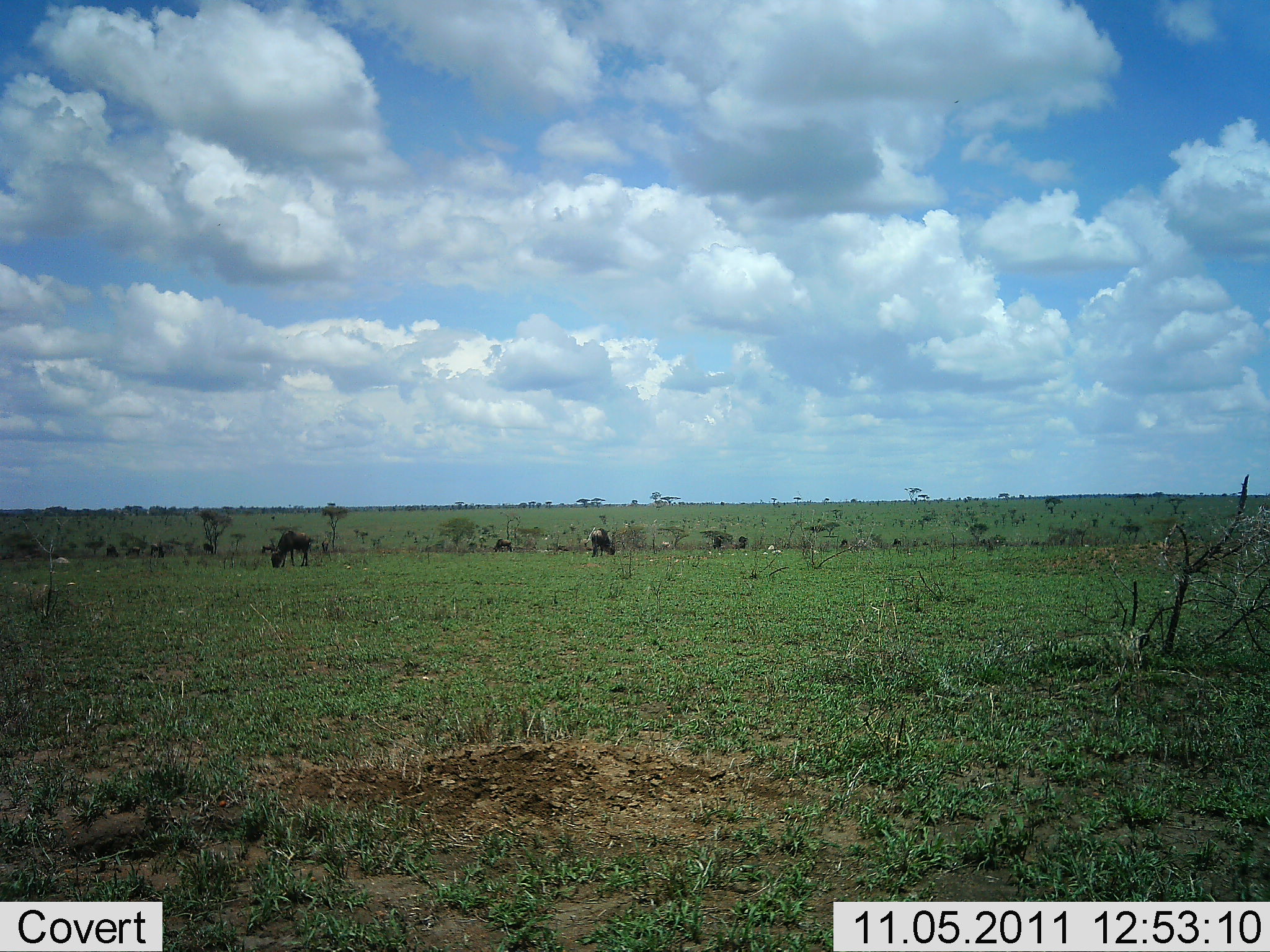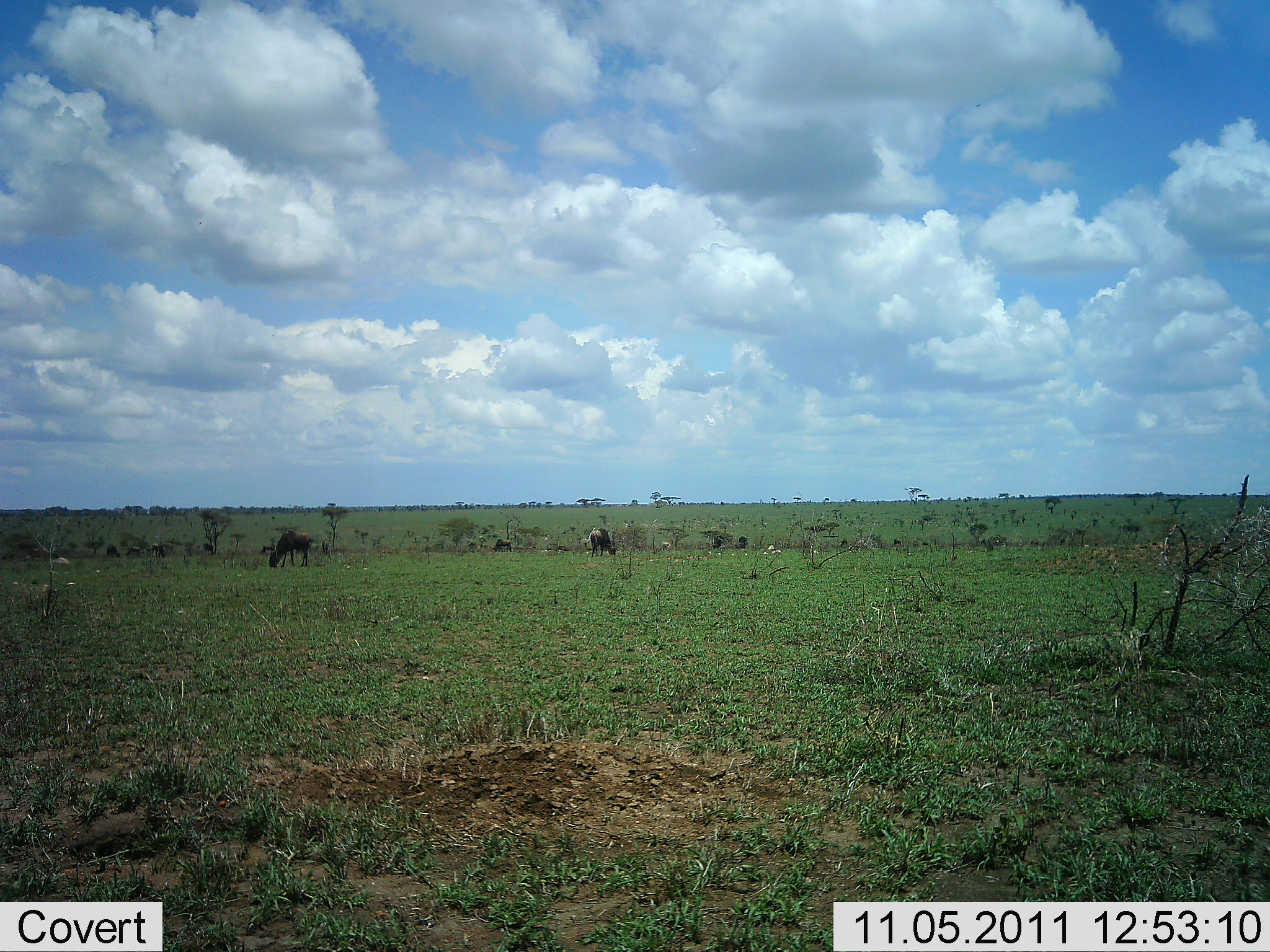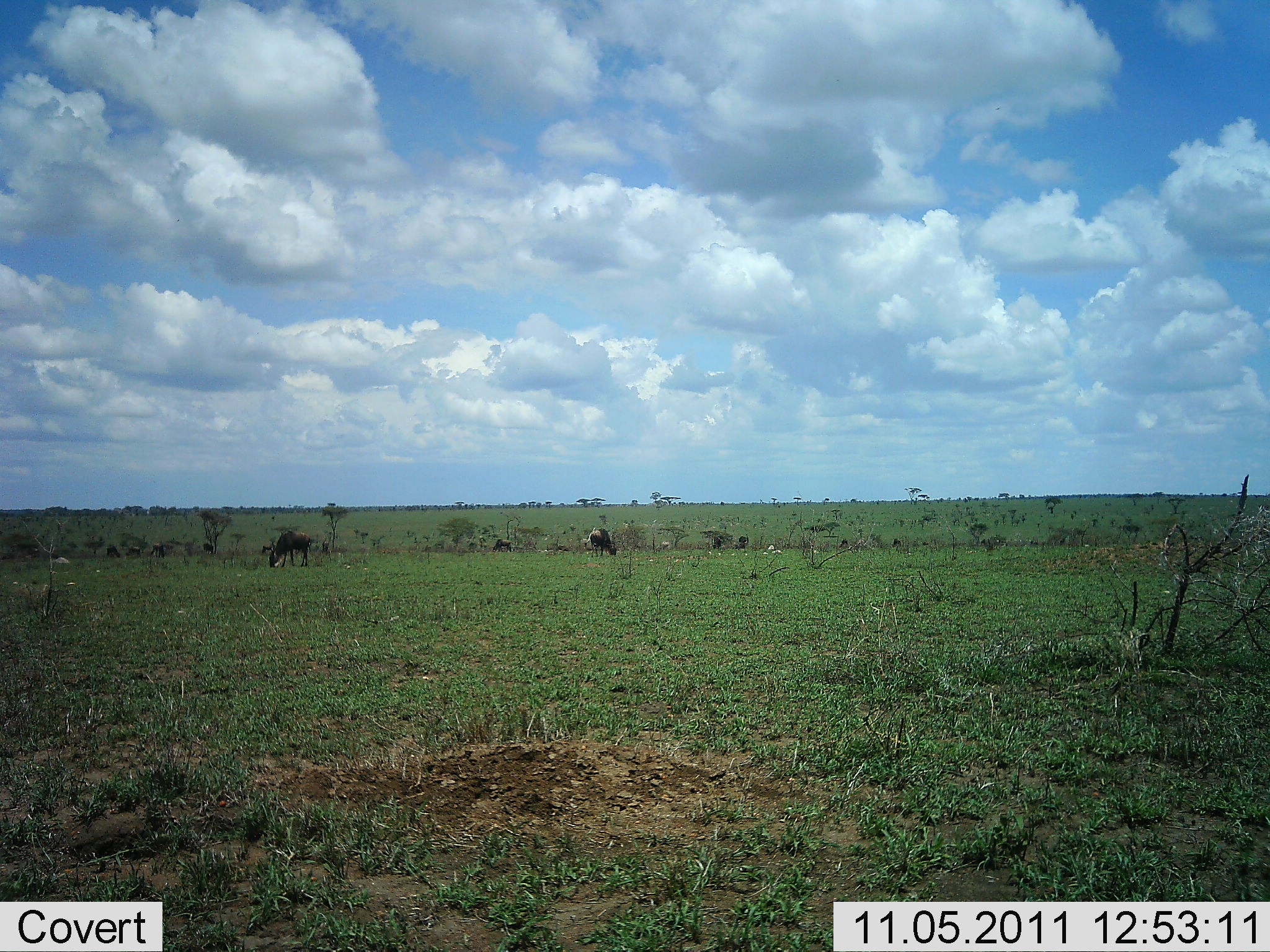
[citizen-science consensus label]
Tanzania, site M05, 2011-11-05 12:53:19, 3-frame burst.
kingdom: Animalia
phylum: Chordata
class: Mammalia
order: Artiodactyla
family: Bovidae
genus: Connochaetes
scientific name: Connochaetes taurinus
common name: blue wildebeest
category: wildebeest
Wildebeest (blue wildebeest) (Connochaetes taurinus), count 3. Behavior (volunteer vote fractions): standing 54%, resting 0%, moving 8%, interacting 0%. Young present (vote fraction): 0%. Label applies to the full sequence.